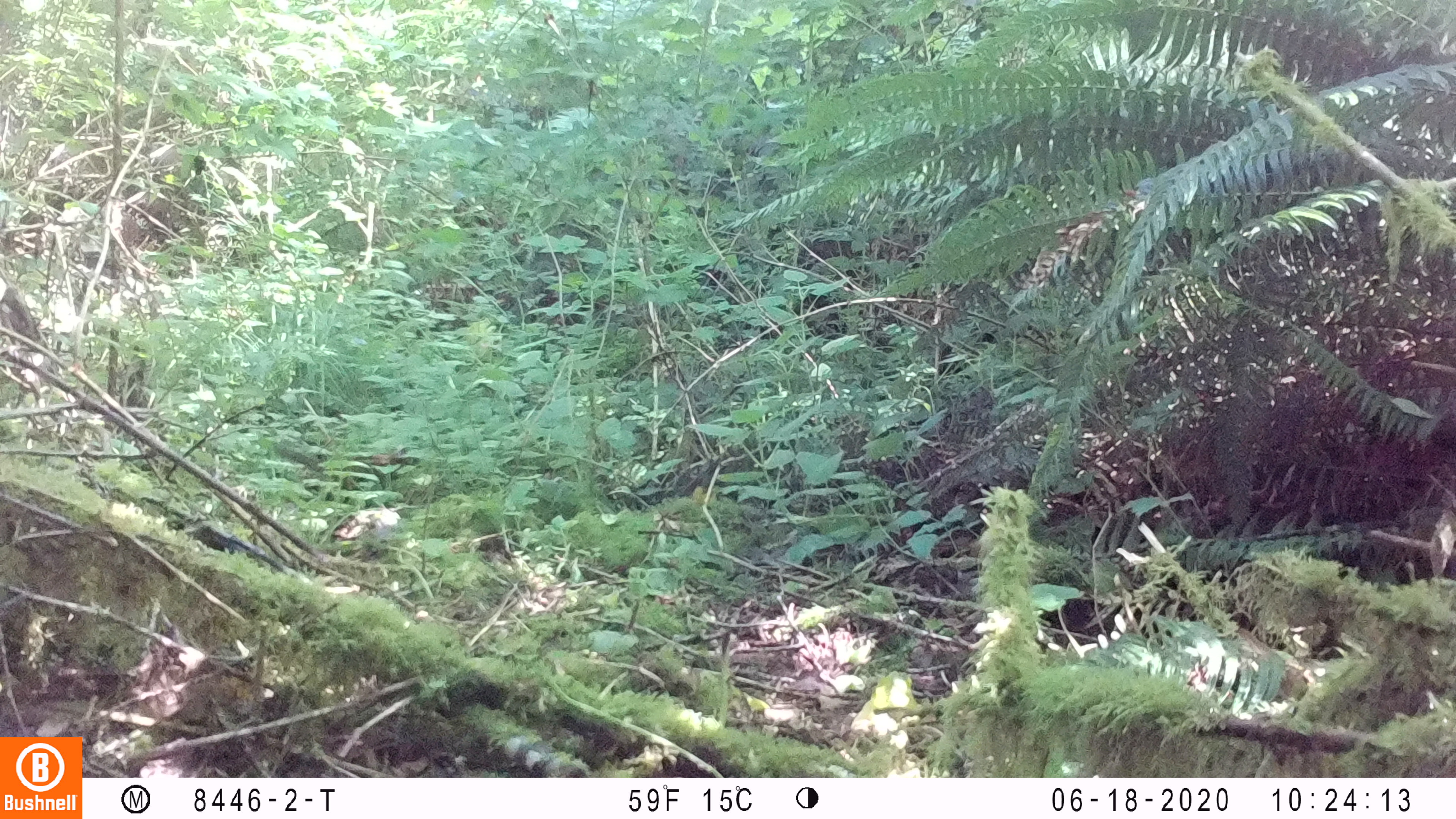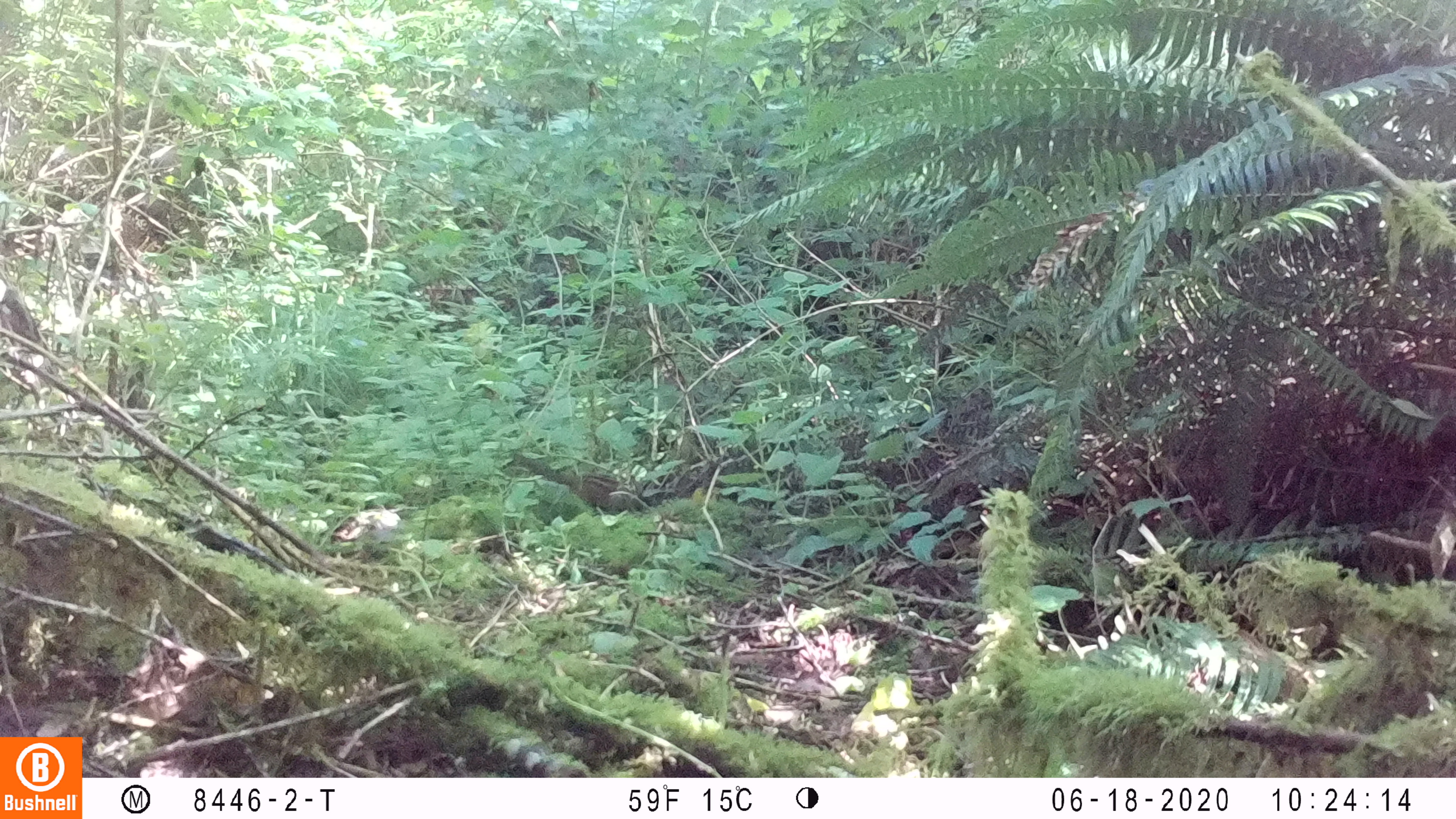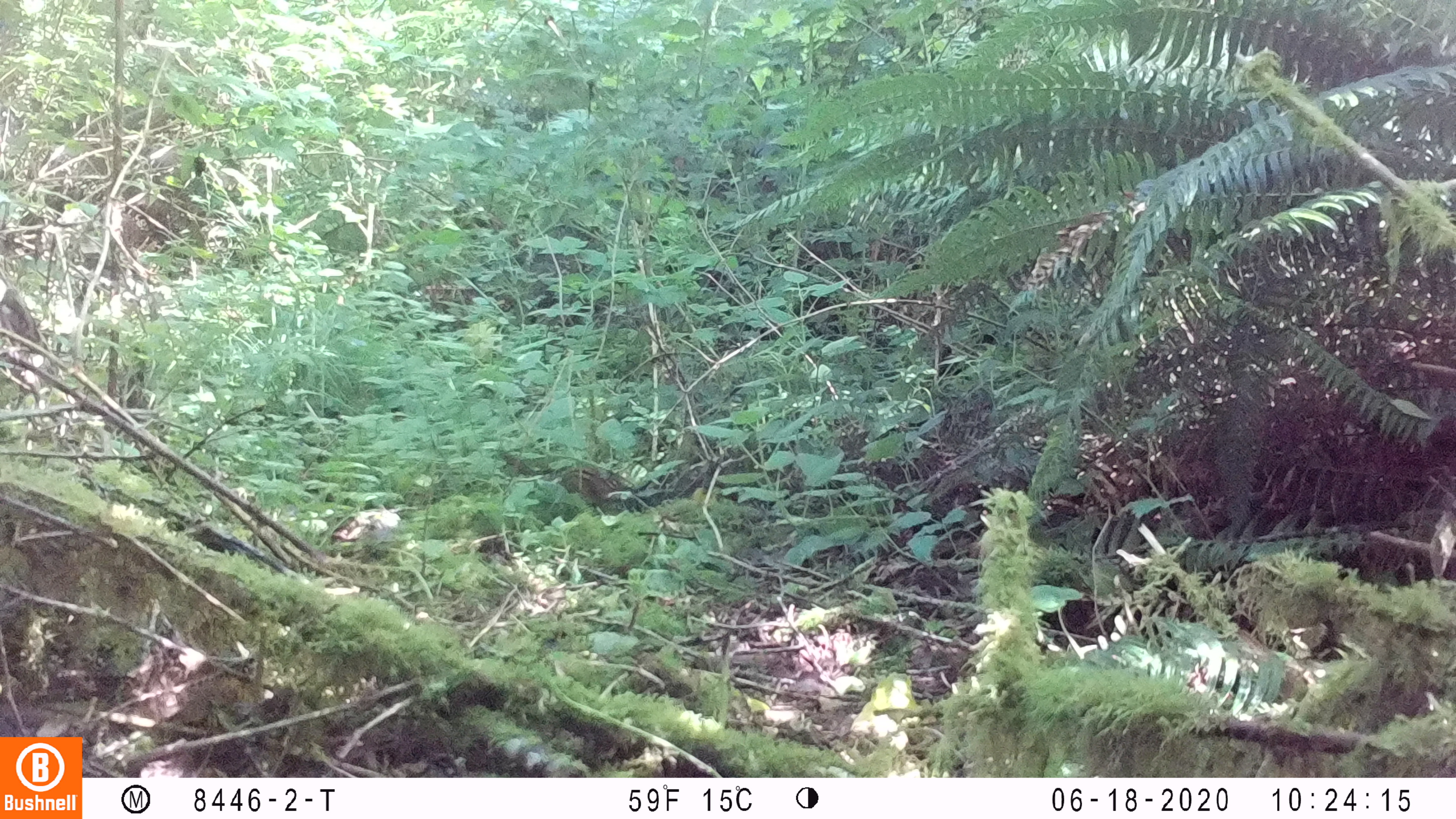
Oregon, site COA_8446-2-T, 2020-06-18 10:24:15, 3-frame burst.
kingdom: Animalia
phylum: Chordata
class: Mammalia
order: Rodentia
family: Sciuridae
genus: Neotamias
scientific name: Neotamias townsendii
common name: townsend's chipmunk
Townsend's chipmunk (Neotamias townsendii).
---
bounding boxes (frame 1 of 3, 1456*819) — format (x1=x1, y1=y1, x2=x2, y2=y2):
townsend's chipmunk: (x1=267, y1=440, x2=424, y2=509)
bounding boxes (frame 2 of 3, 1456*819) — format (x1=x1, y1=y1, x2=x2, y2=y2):
townsend's chipmunk: (x1=509, y1=449, x2=648, y2=514)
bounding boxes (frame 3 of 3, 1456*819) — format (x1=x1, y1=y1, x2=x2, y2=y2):
townsend's chipmunk: (x1=496, y1=441, x2=634, y2=513)